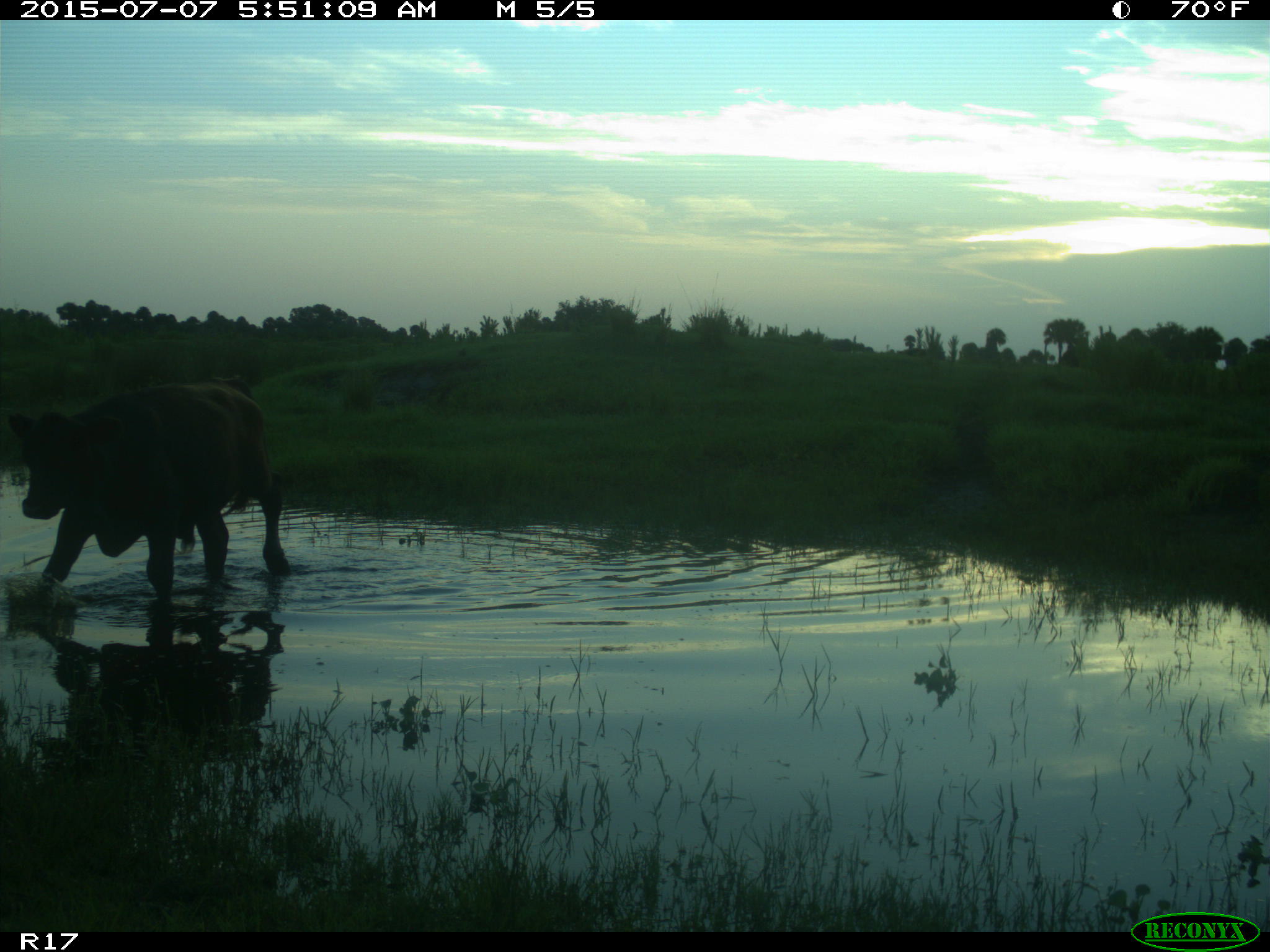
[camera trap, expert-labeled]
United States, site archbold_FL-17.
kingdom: Animalia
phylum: Chordata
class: Mammalia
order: Artiodactyla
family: Bovidae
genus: Bos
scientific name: Bos taurus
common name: domestic cow